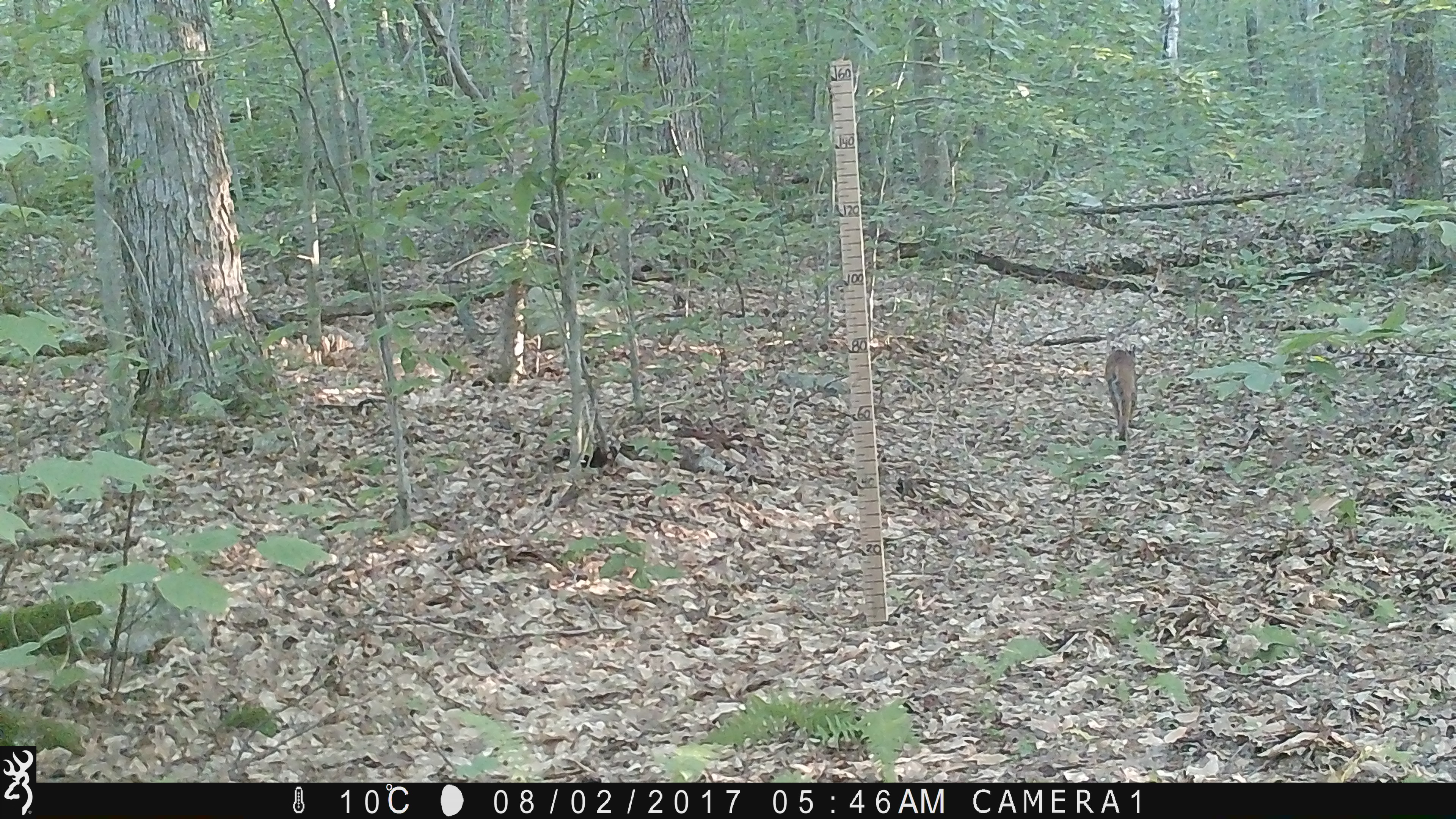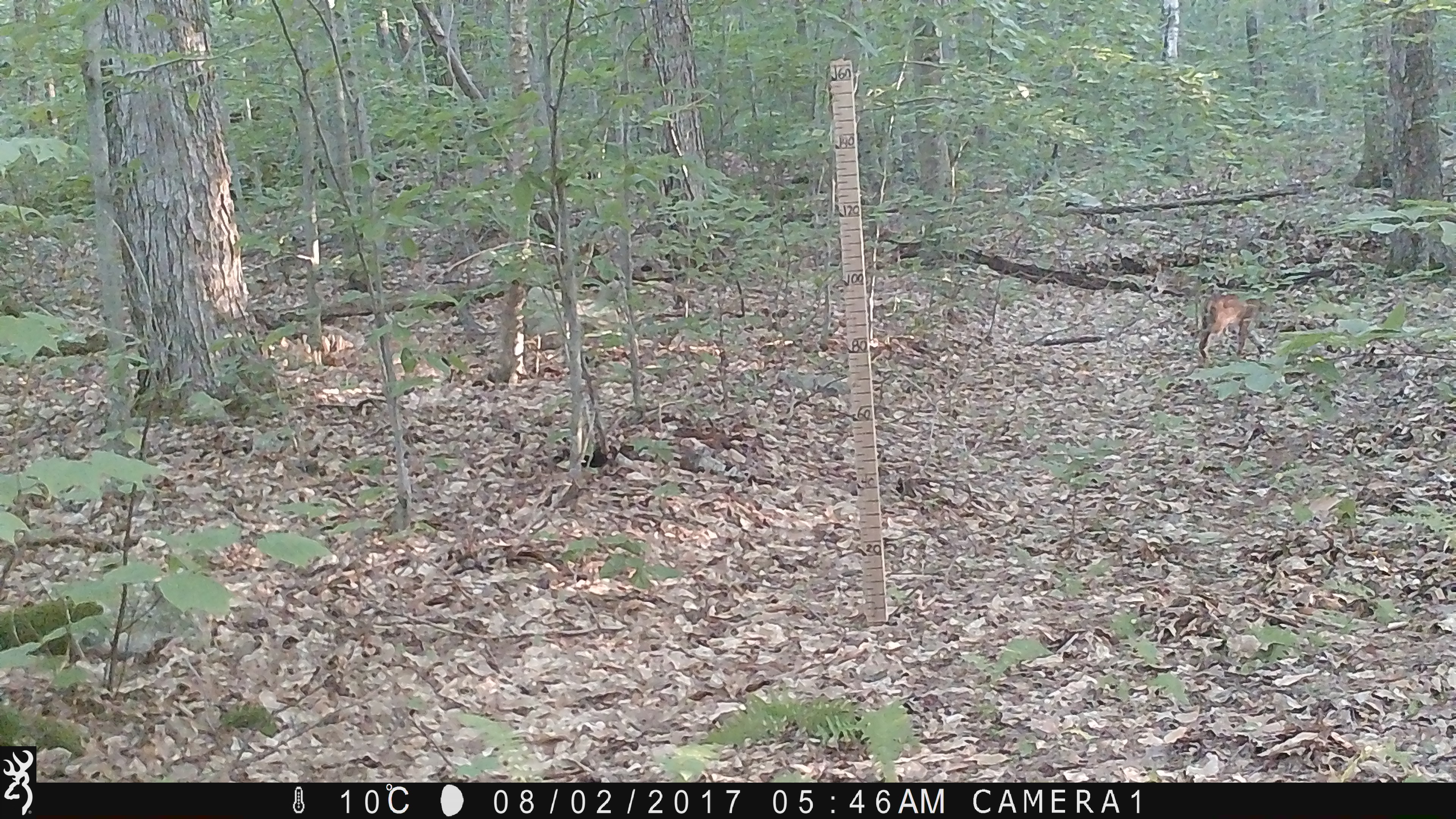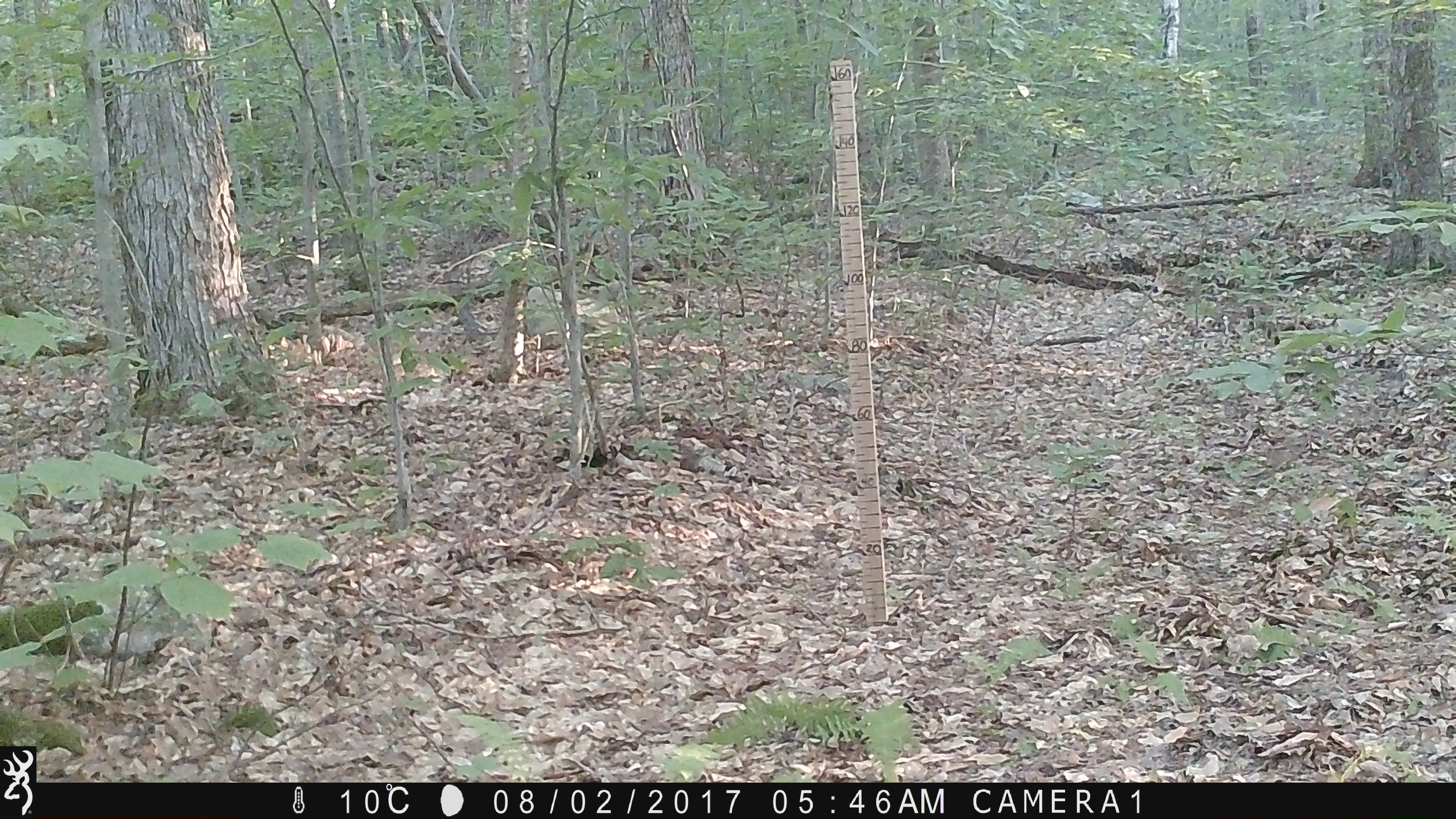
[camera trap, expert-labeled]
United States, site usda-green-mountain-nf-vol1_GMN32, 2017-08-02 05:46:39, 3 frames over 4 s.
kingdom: Animalia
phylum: Chordata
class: Mammalia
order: Carnivora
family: Felidae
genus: Lynx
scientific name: Lynx rufus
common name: bobcat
Bobcat (Lynx rufus).